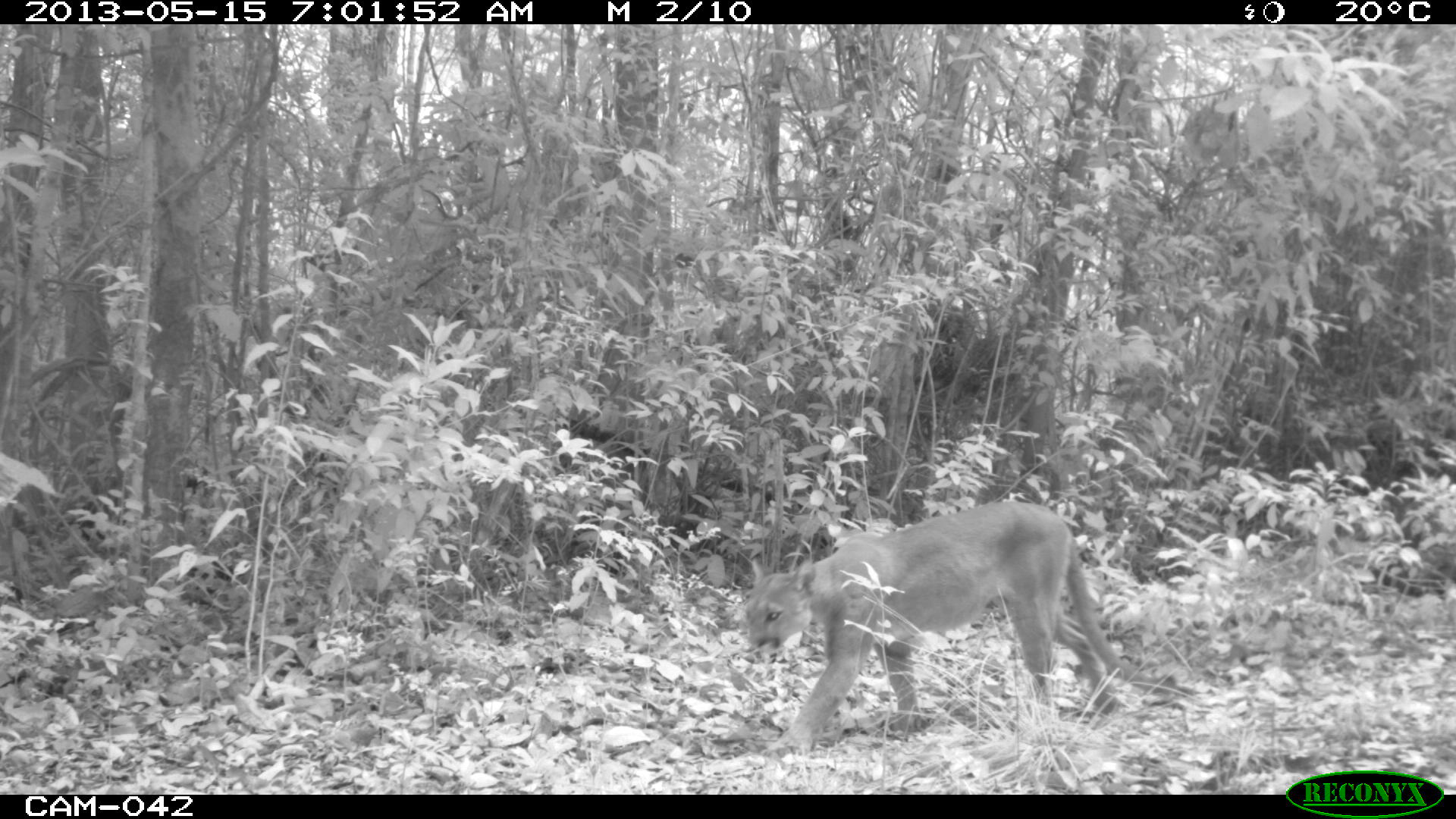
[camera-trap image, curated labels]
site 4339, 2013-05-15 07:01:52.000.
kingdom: Animalia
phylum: Chordata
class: Mammalia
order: Carnivora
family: Felidae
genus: Puma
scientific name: Puma concolor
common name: mountain lion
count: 1